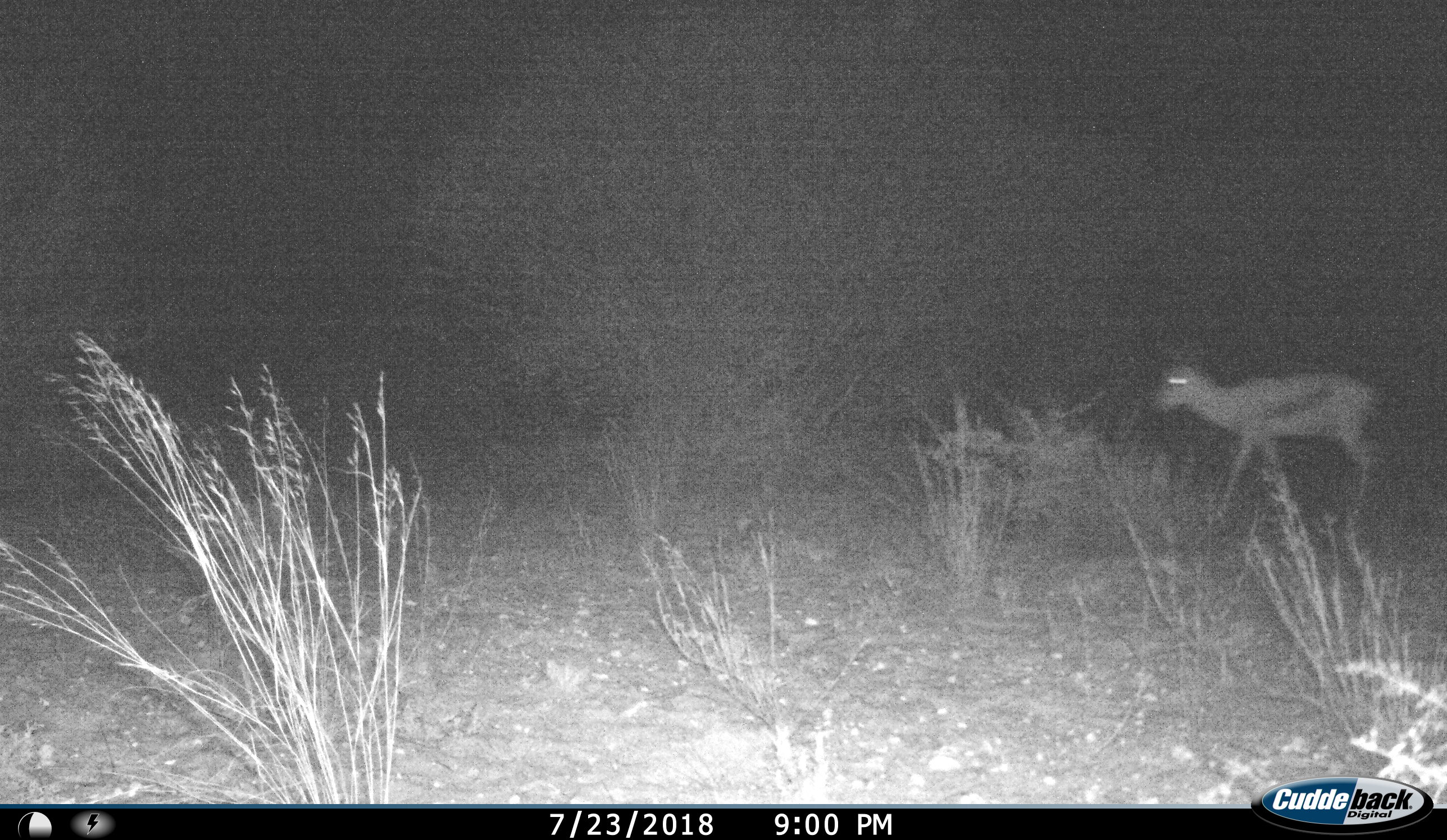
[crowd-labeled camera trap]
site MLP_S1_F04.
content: unidentified animal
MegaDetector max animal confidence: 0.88